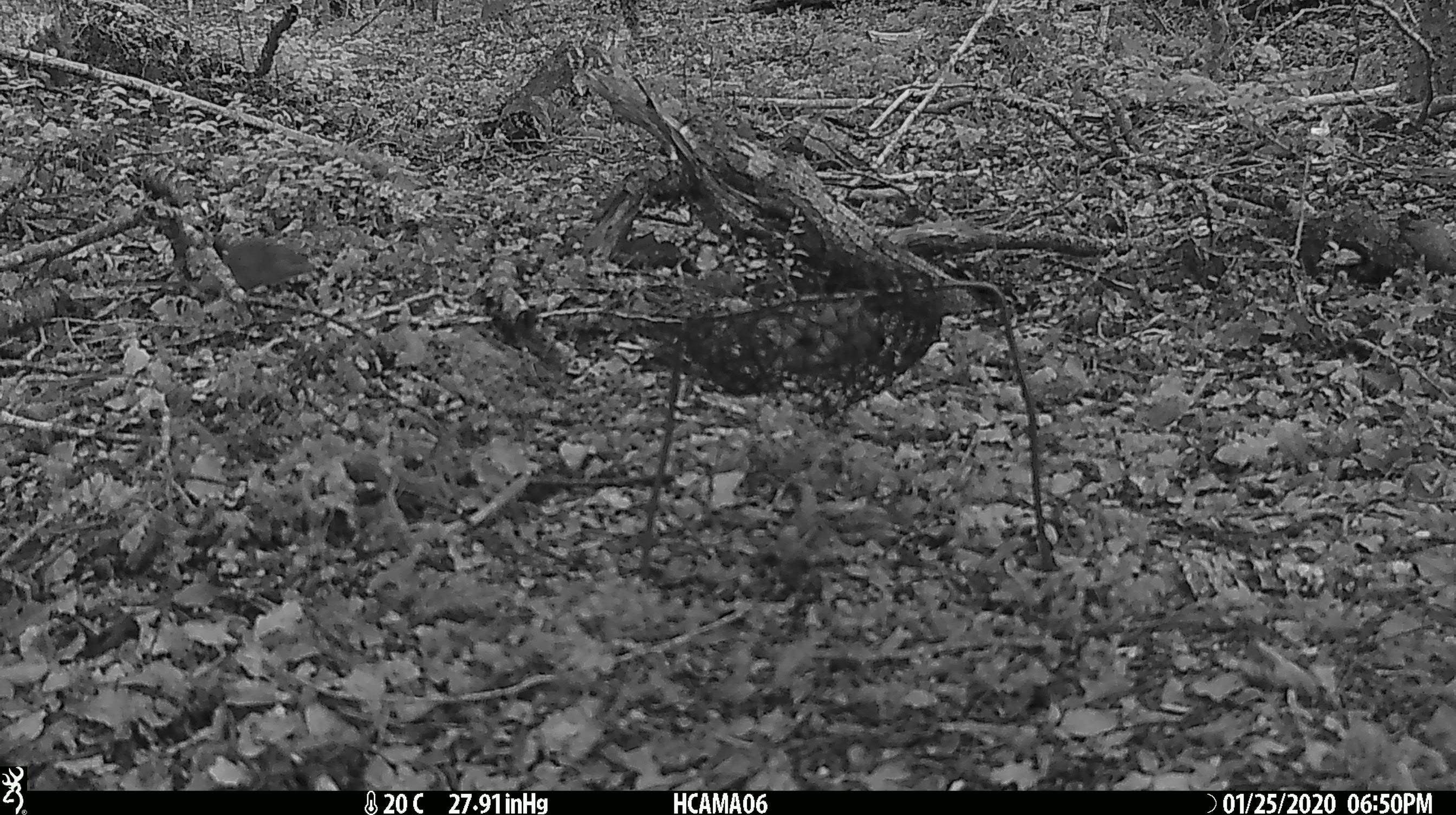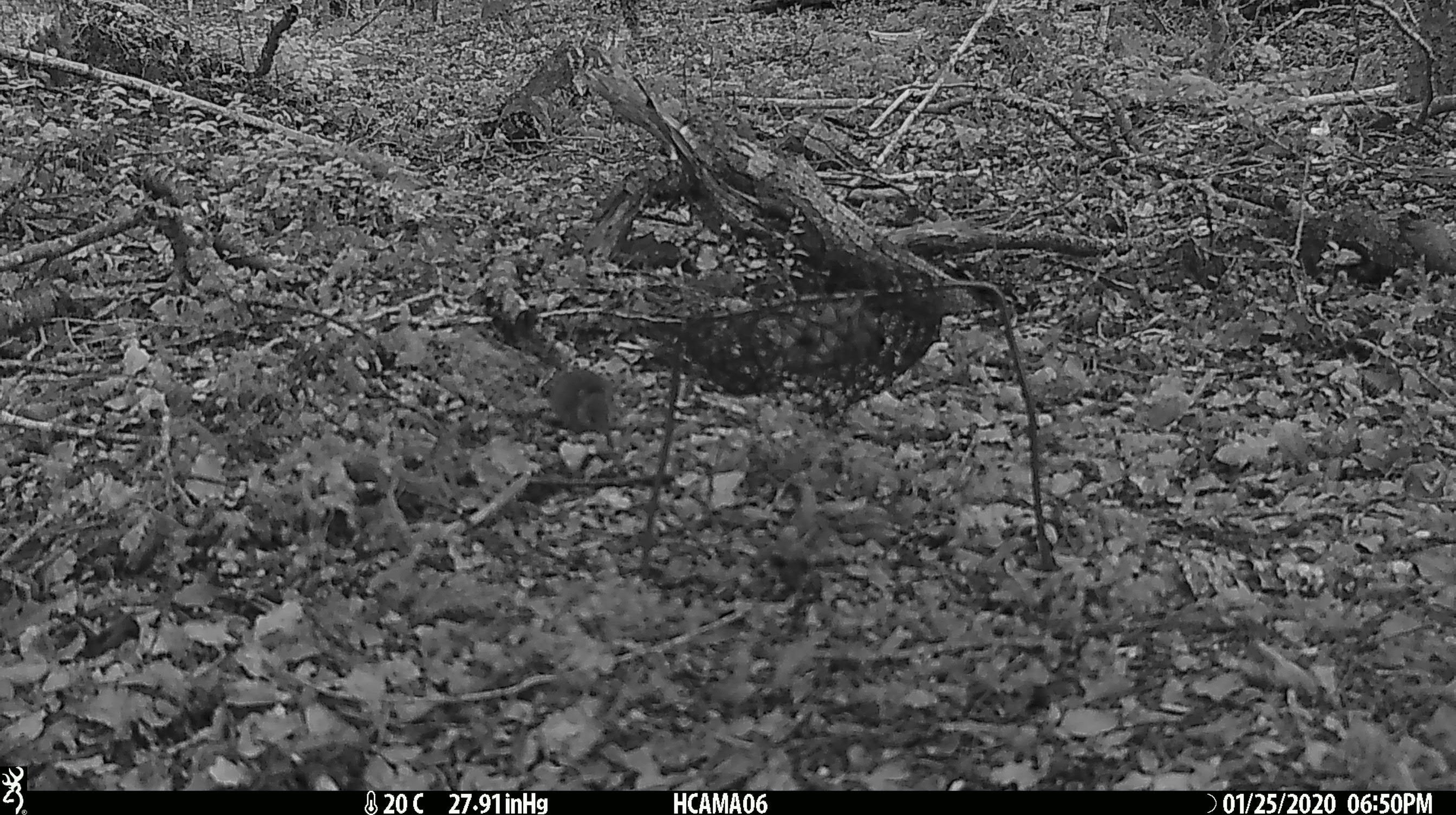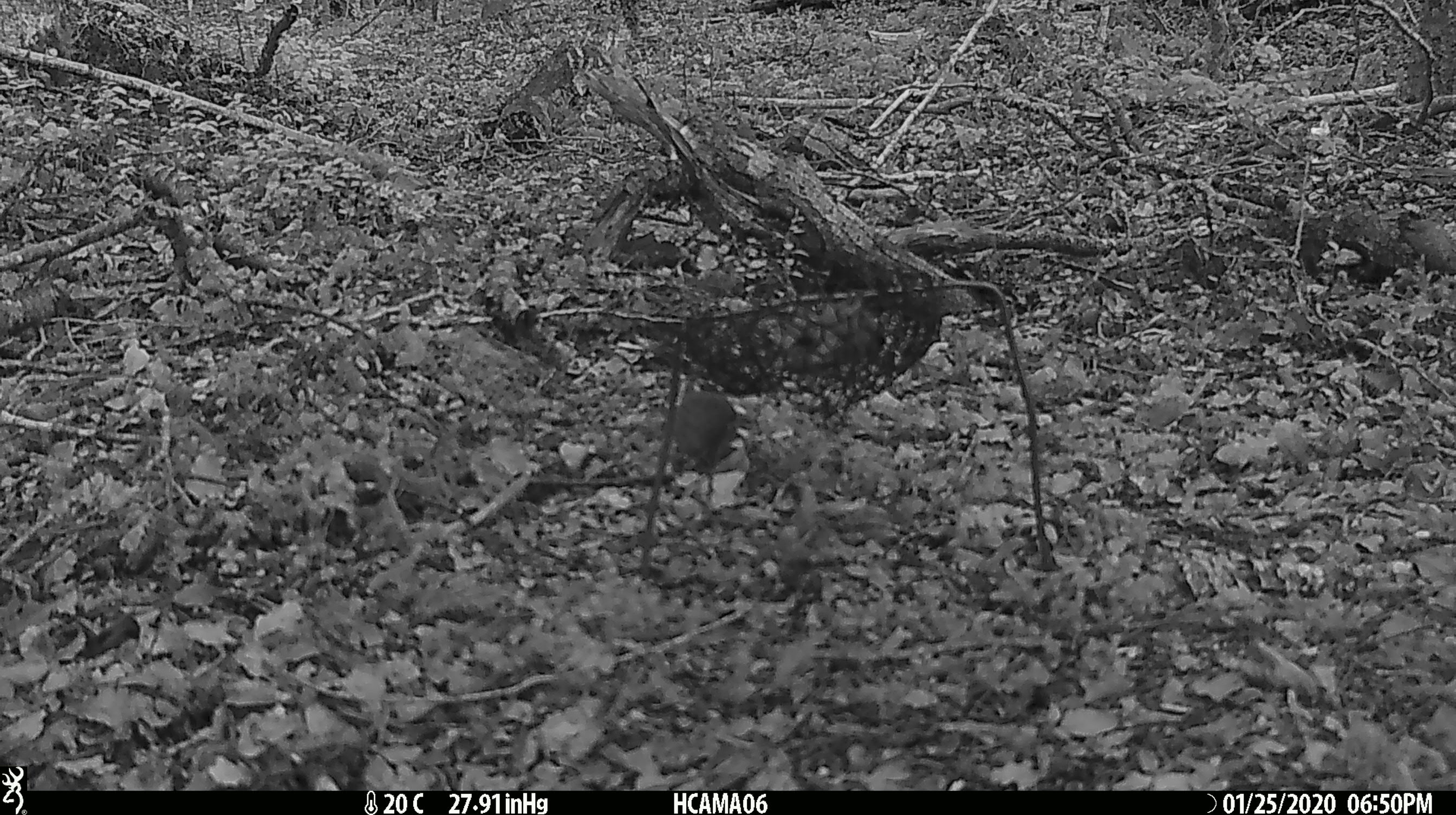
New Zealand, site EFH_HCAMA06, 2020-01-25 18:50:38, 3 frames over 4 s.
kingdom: Animalia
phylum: Chordata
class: Mammalia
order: Rodentia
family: Muridae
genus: Mus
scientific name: Mus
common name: mouse